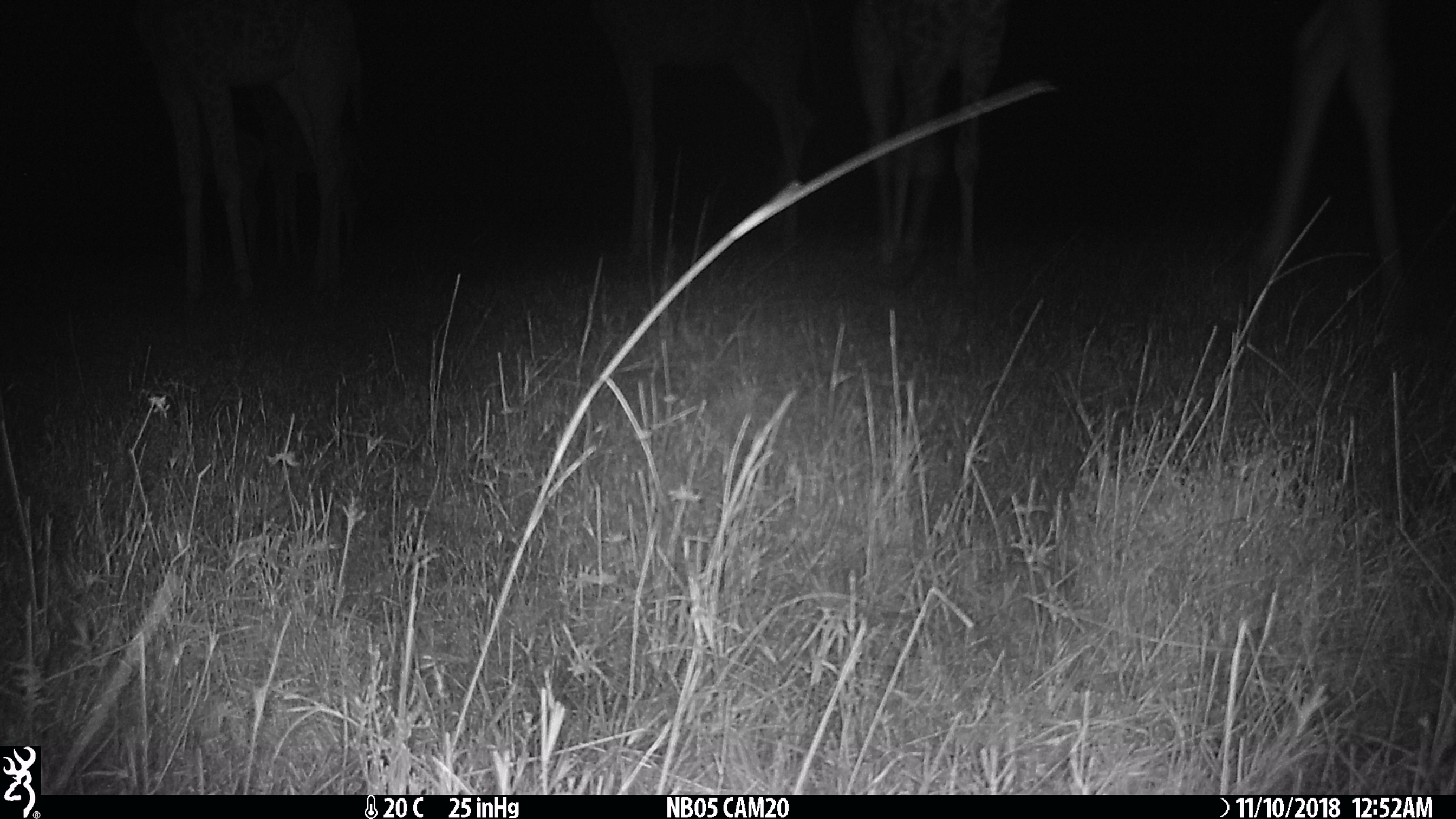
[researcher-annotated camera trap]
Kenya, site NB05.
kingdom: Animalia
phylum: Chordata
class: Mammalia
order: Artiodactyla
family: Giraffidae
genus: Giraffa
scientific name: Giraffa camelopardalis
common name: northern giraffe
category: giraffe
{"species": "giraffe (northern giraffe) (Giraffa camelopardalis)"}